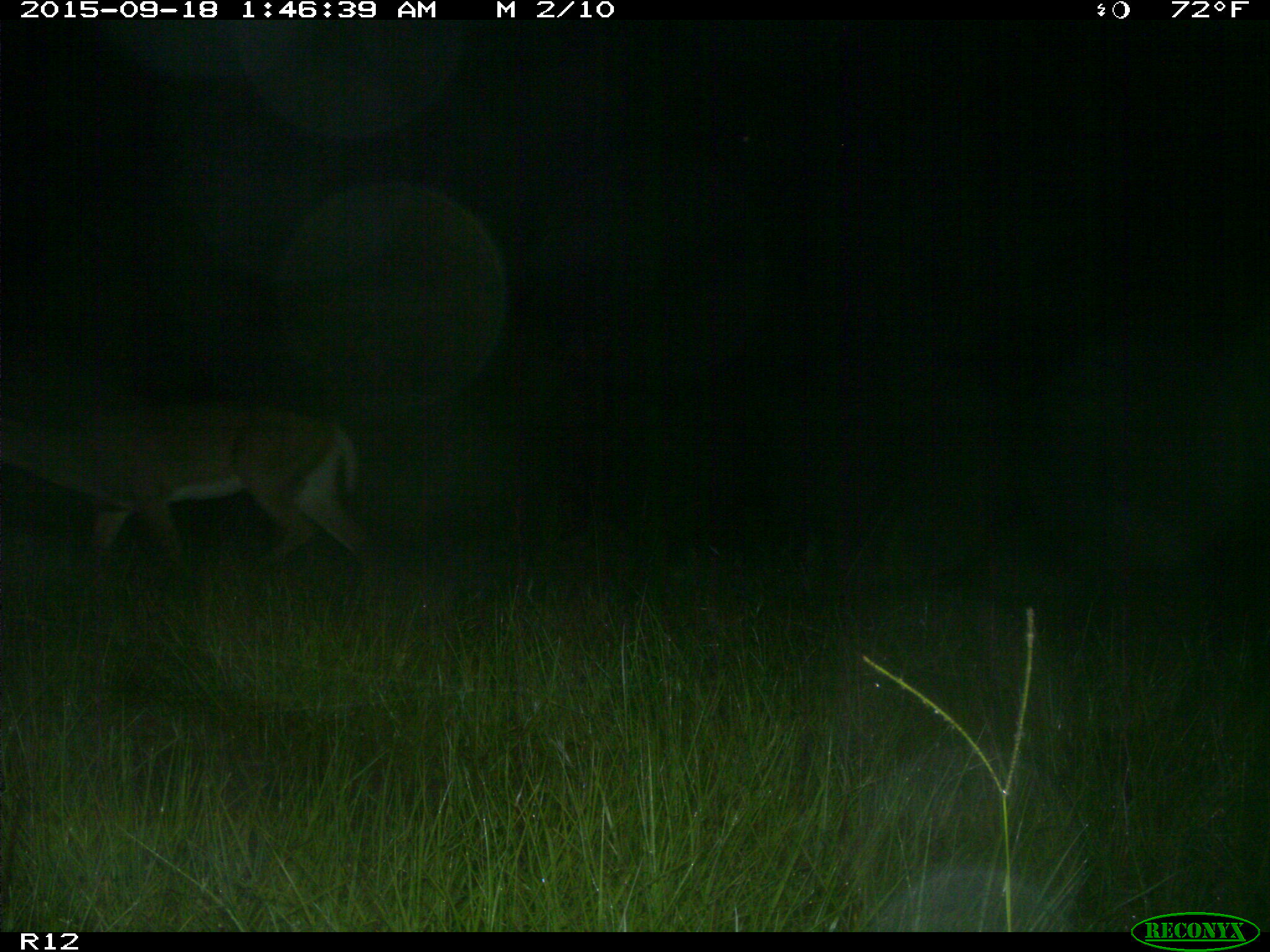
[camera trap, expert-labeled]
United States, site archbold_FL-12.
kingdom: Animalia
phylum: Chordata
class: Mammalia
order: Artiodactyla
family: Cervidae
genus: Odocoileus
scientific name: Odocoileus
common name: deer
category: unidentified deer